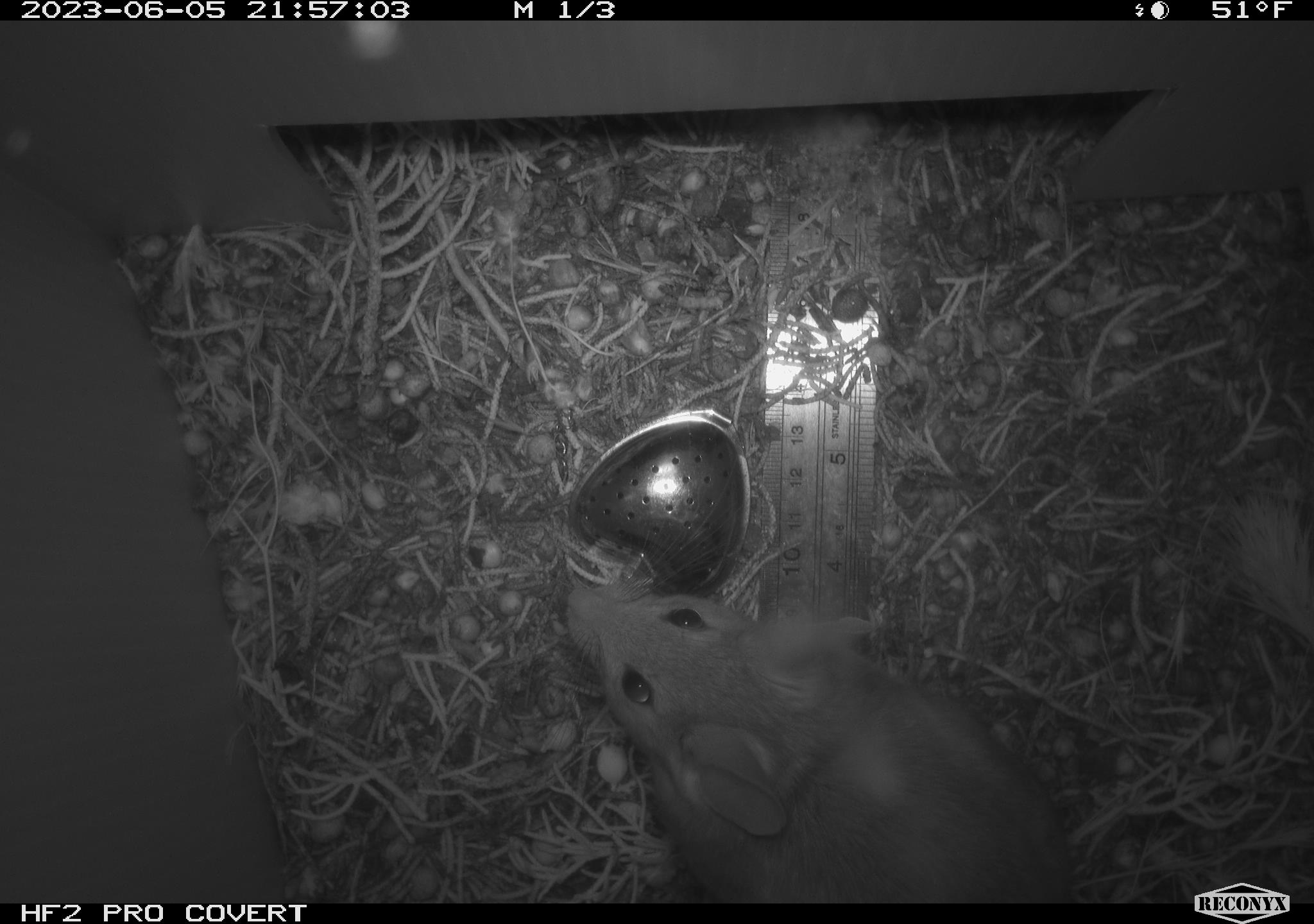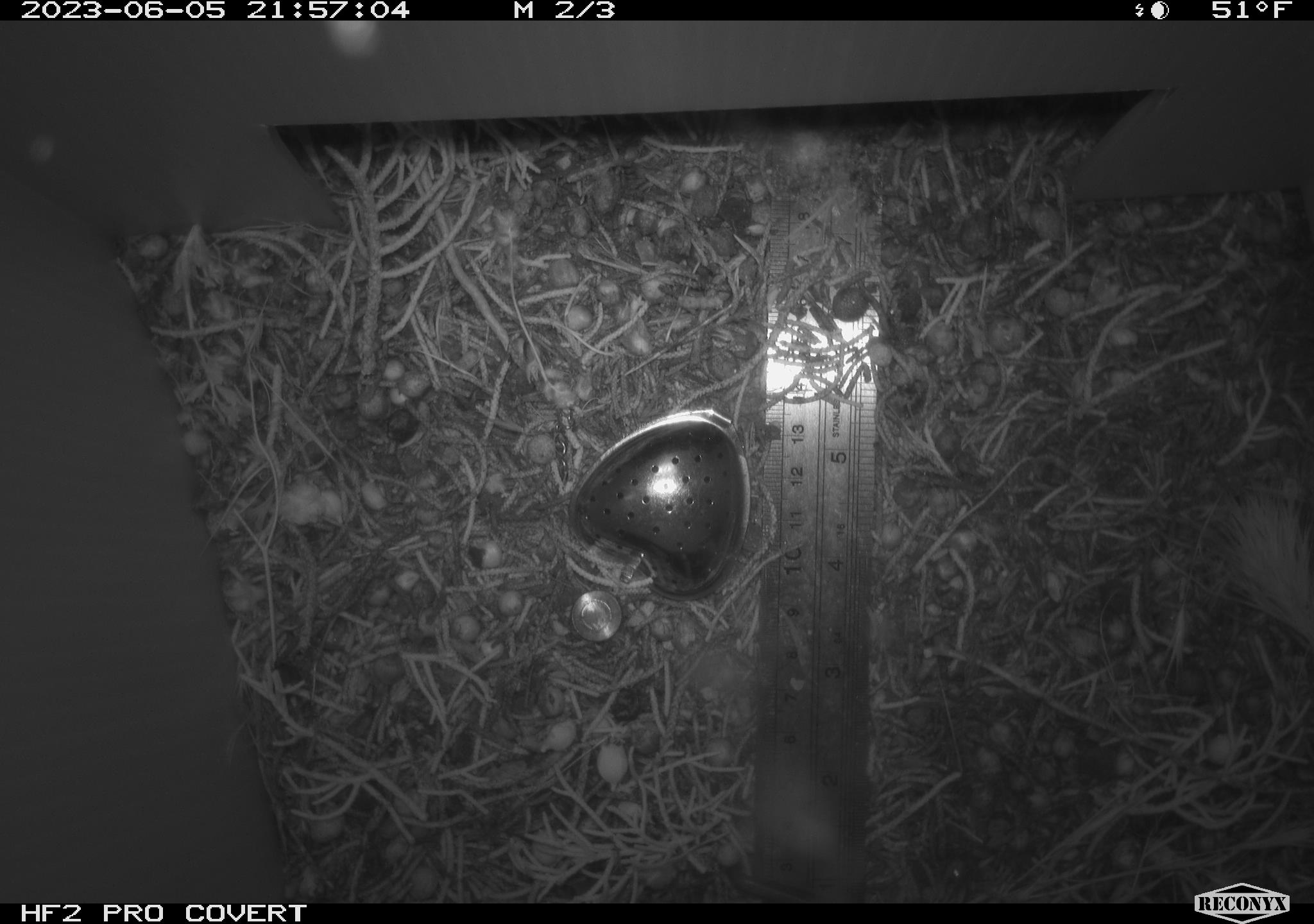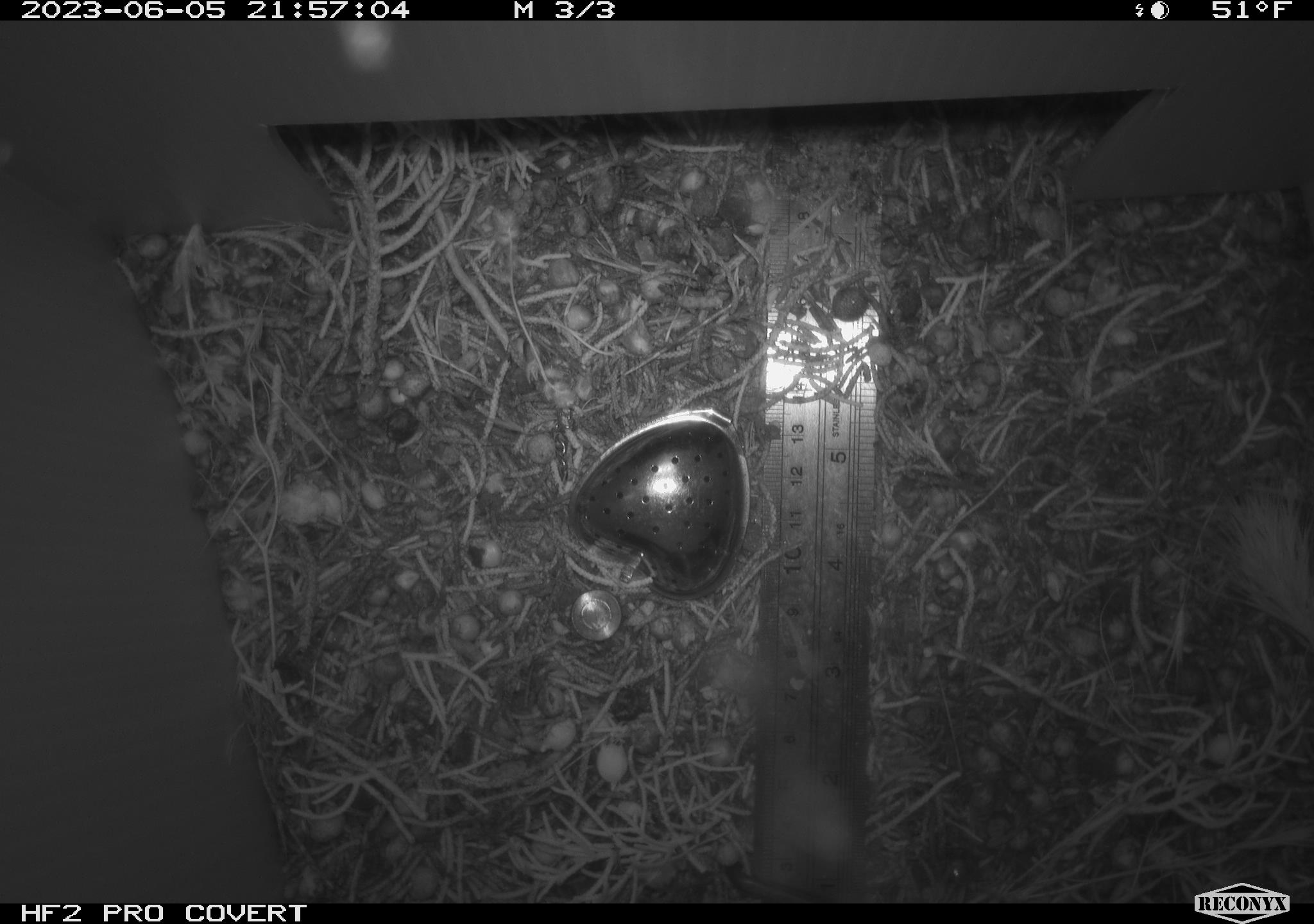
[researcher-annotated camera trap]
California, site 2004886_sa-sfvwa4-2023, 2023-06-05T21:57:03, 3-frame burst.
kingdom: Animalia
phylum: Chordata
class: Mammalia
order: Rodentia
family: Cricetidae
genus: Neotoma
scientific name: Neotoma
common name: pack rat or woodrat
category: neotoma species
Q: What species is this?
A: Neotoma species (pack rat or woodrat) (Neotoma).